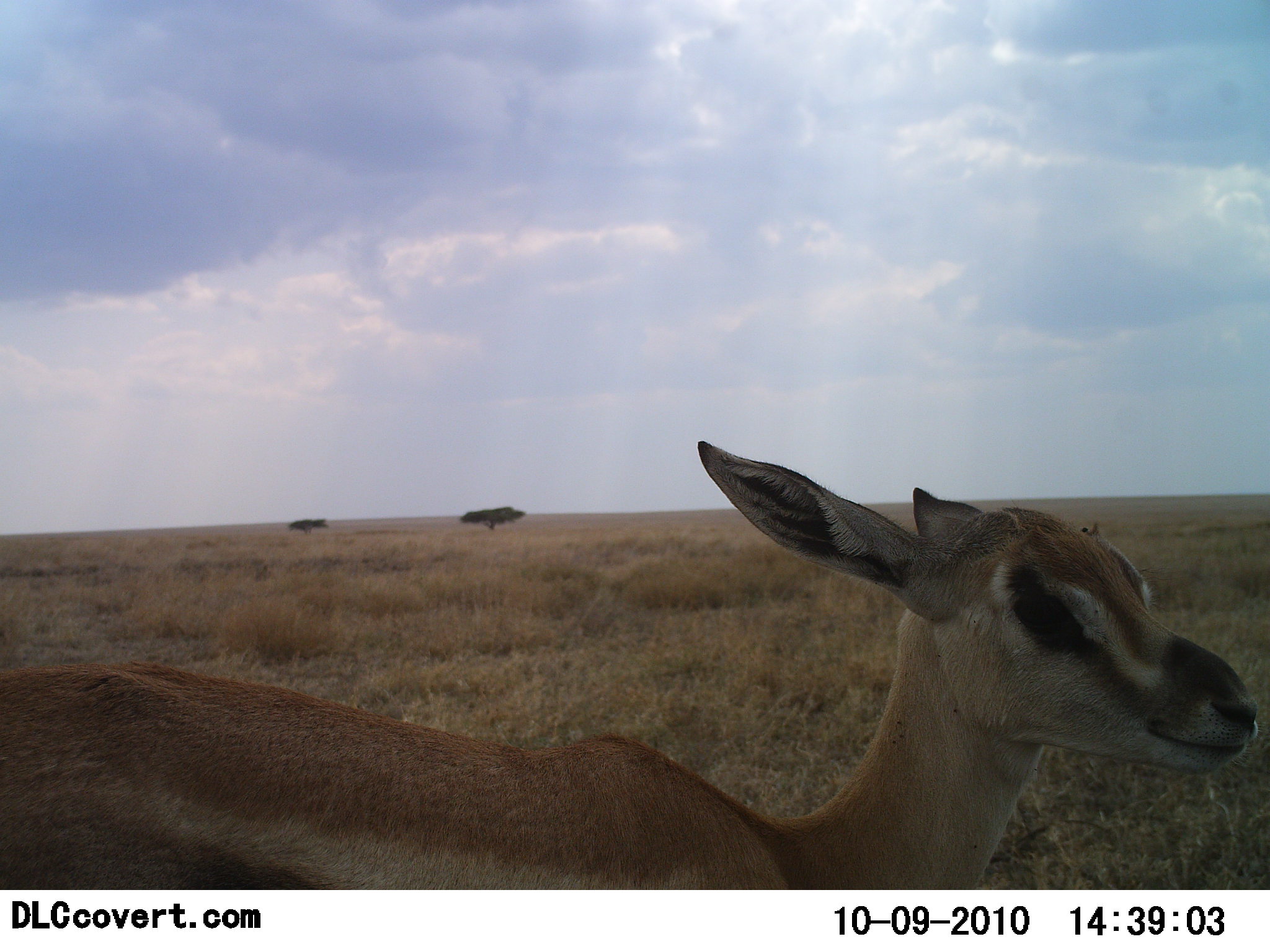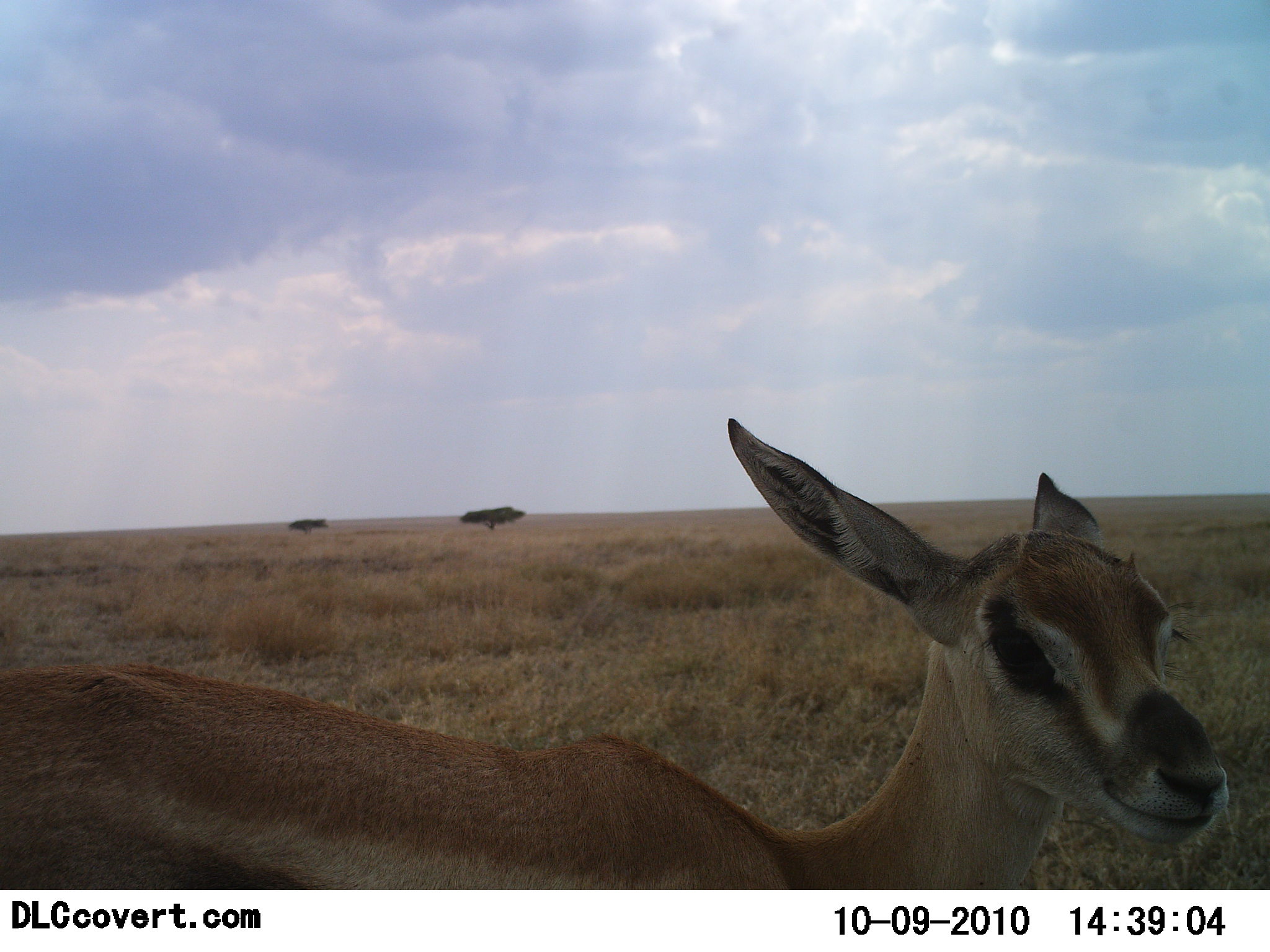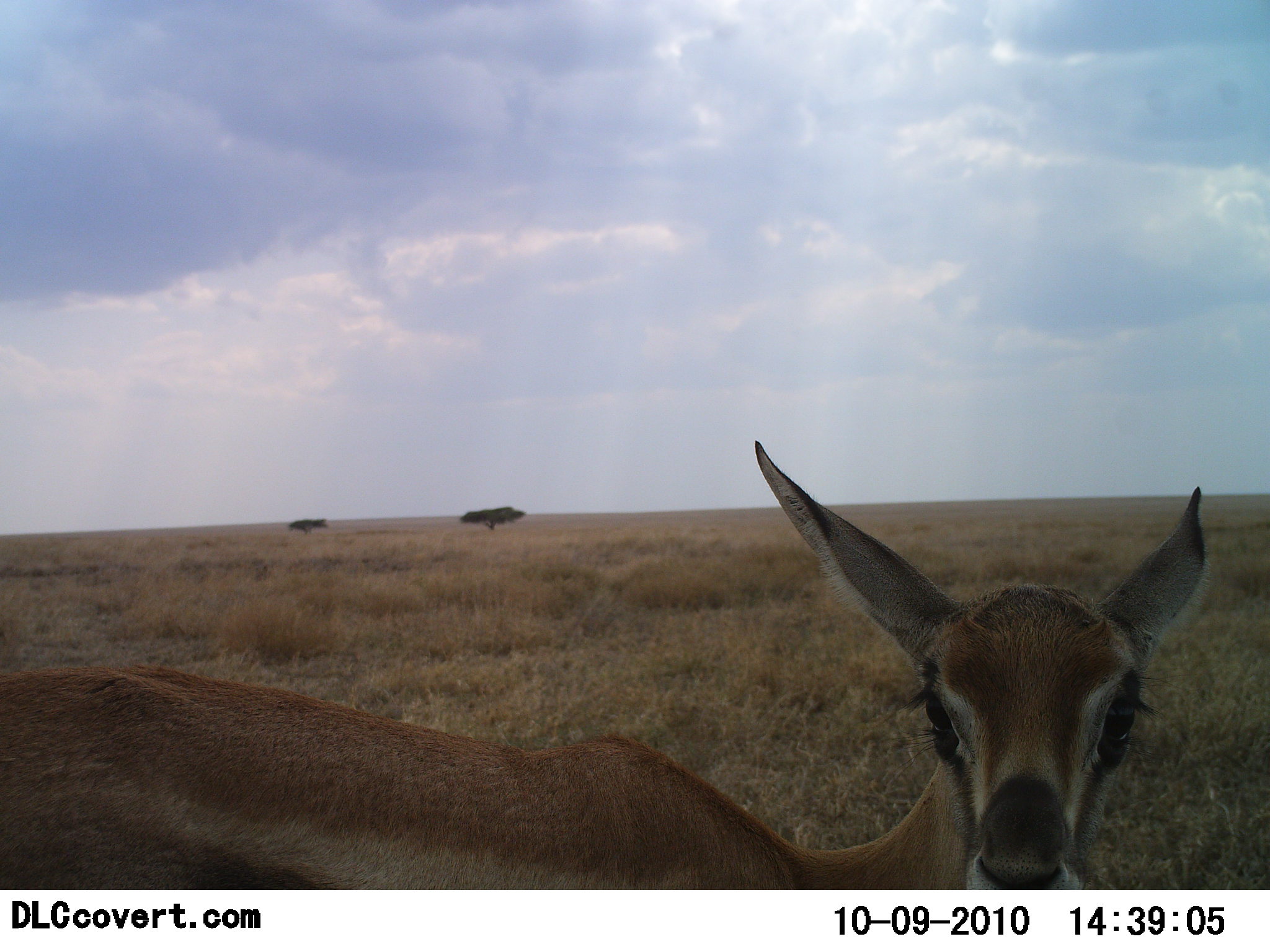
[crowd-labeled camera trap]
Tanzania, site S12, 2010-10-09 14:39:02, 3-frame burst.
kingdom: Animalia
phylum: Chordata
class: Mammalia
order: Artiodactyla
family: Bovidae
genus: Eudorcas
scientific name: Eudorcas thomsonii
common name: thomson's gazelle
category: gazellethomsons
Gazellethomsons (thomson's gazelle) (Eudorcas thomsonii), count 1. Behavior (volunteer vote fractions): standing 100%, resting 0%, moving 0%, interacting 6%. Young present (vote fraction): 0%. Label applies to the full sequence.